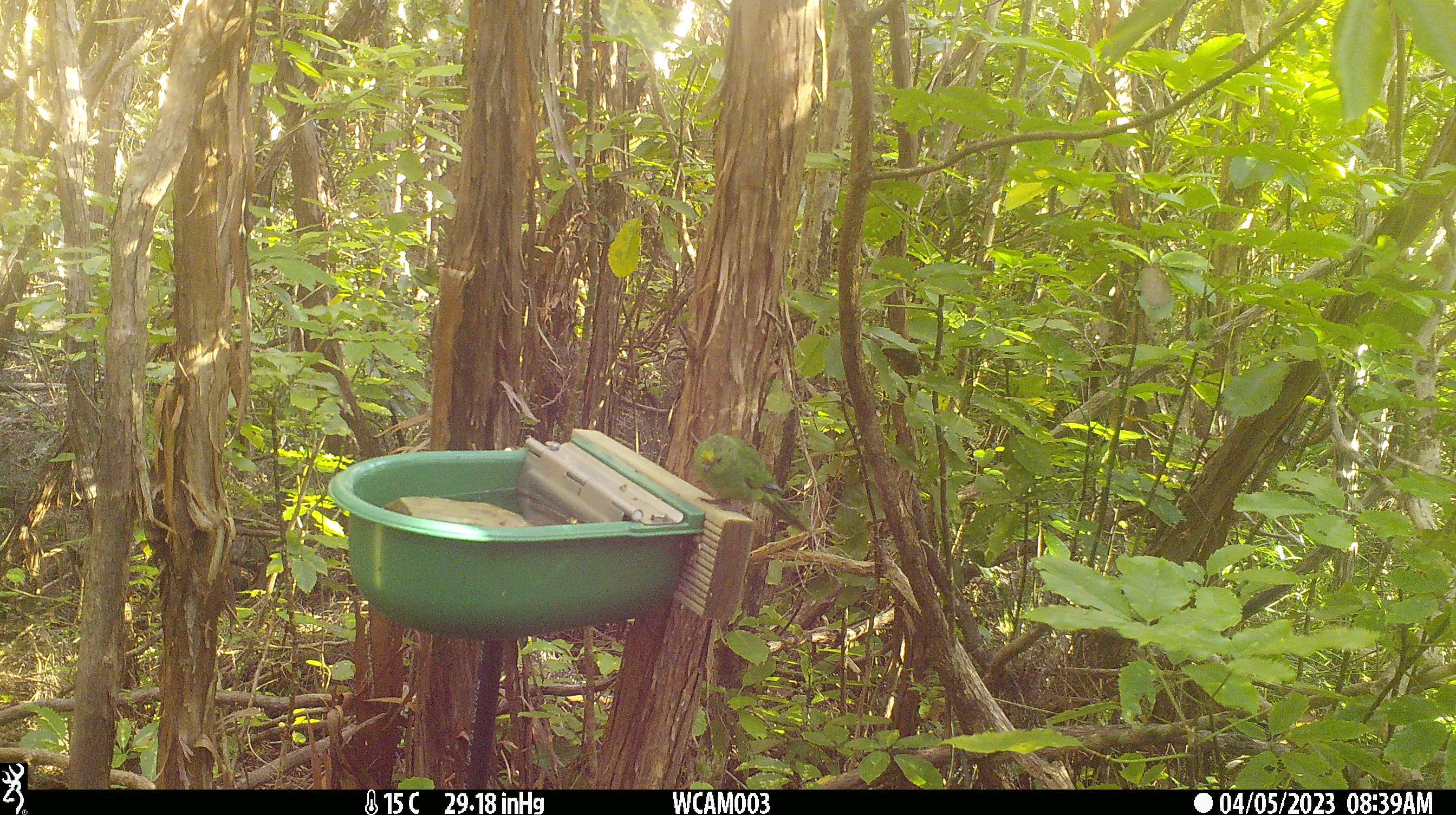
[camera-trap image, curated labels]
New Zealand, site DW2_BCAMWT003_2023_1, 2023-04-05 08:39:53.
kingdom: Animalia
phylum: Chordata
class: Aves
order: Psittaciformes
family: Psittaculidae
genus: Cyanoramphus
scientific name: Cyanoramphus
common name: parakeet